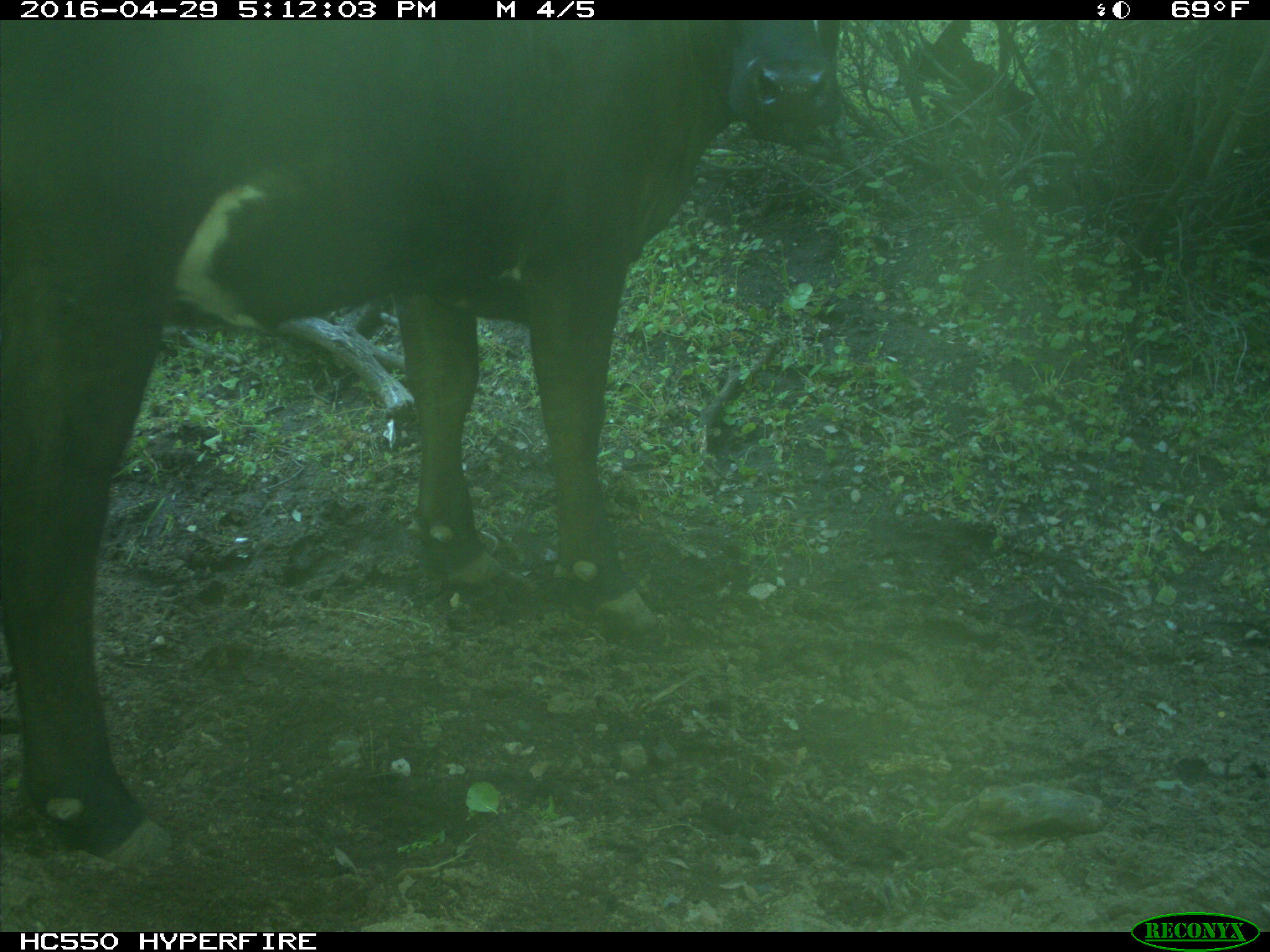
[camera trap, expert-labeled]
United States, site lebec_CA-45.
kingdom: Animalia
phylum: Chordata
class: Mammalia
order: Artiodactyla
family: Bovidae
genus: Bos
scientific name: Bos taurus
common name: domestic cow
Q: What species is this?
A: Bos taurus (domestic cow).